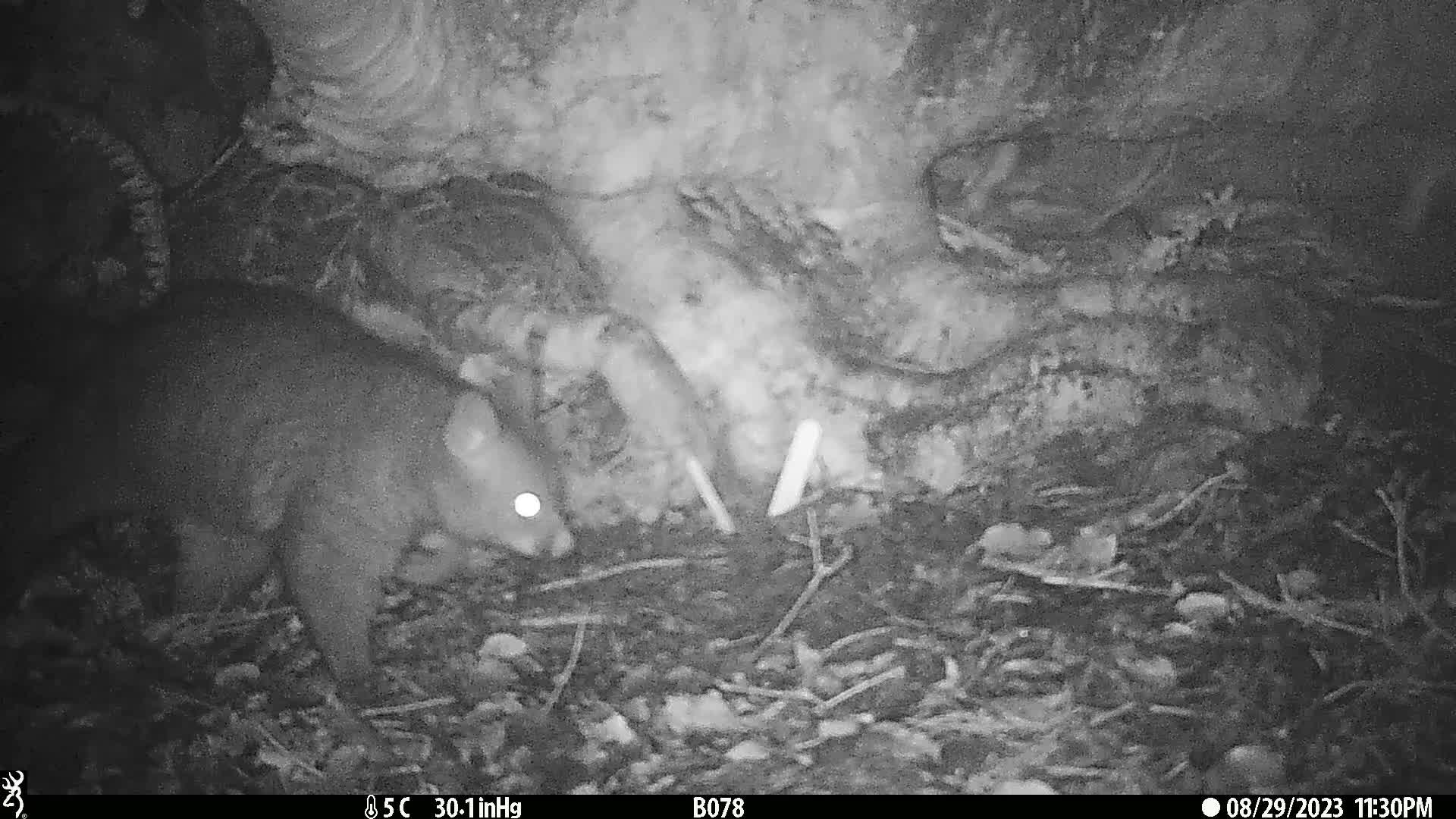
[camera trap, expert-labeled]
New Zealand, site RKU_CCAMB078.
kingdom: Animalia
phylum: Chordata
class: Mammalia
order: Diprotodontia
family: Phalangeridae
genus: Trichosurus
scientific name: Trichosurus vulpecula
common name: common brushtail possum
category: possum